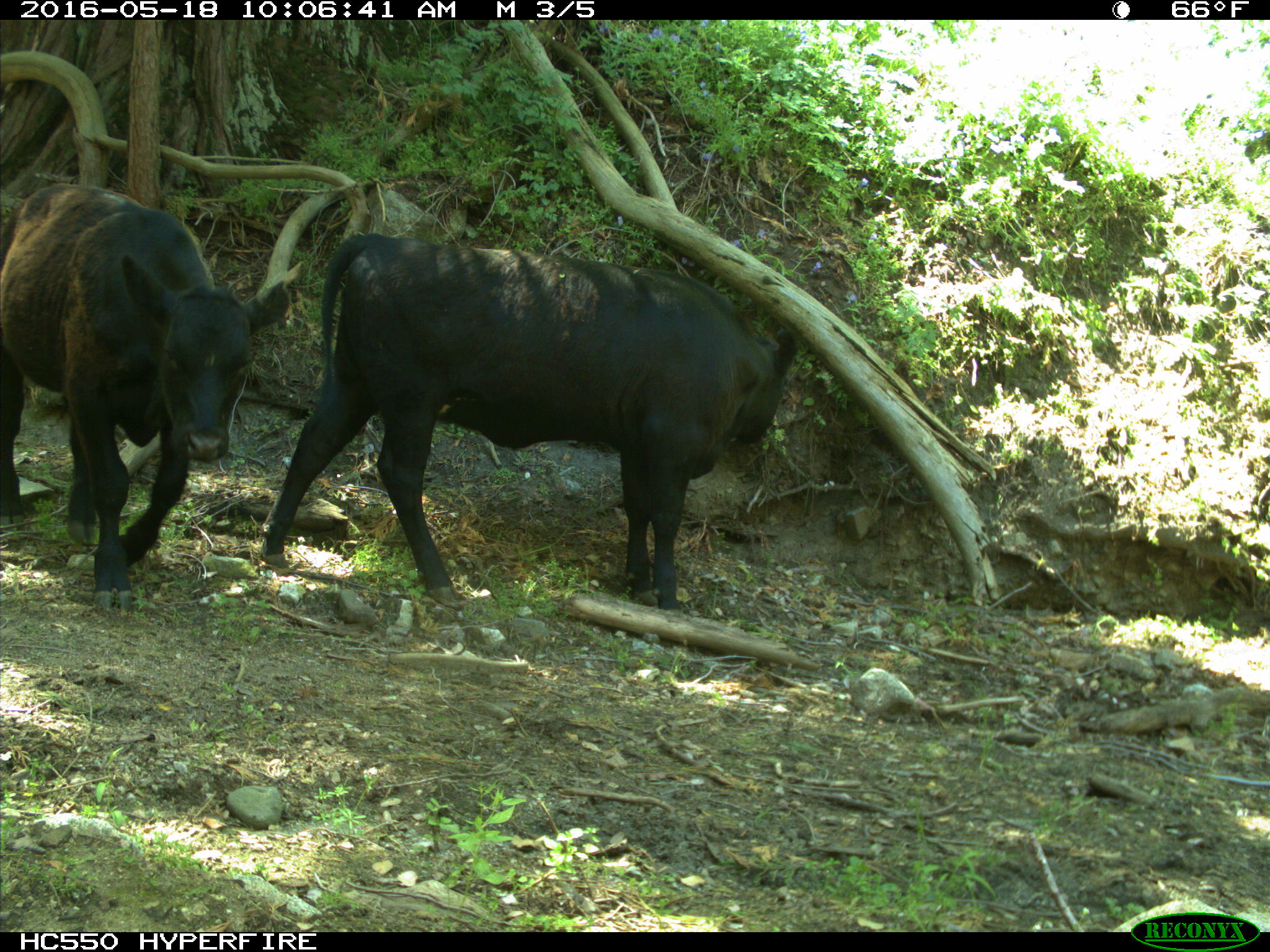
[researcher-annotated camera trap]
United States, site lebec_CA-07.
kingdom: Animalia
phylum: Chordata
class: Mammalia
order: Artiodactyla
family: Bovidae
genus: Bos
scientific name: Bos taurus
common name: domestic cow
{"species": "Bos taurus (domestic cow)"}